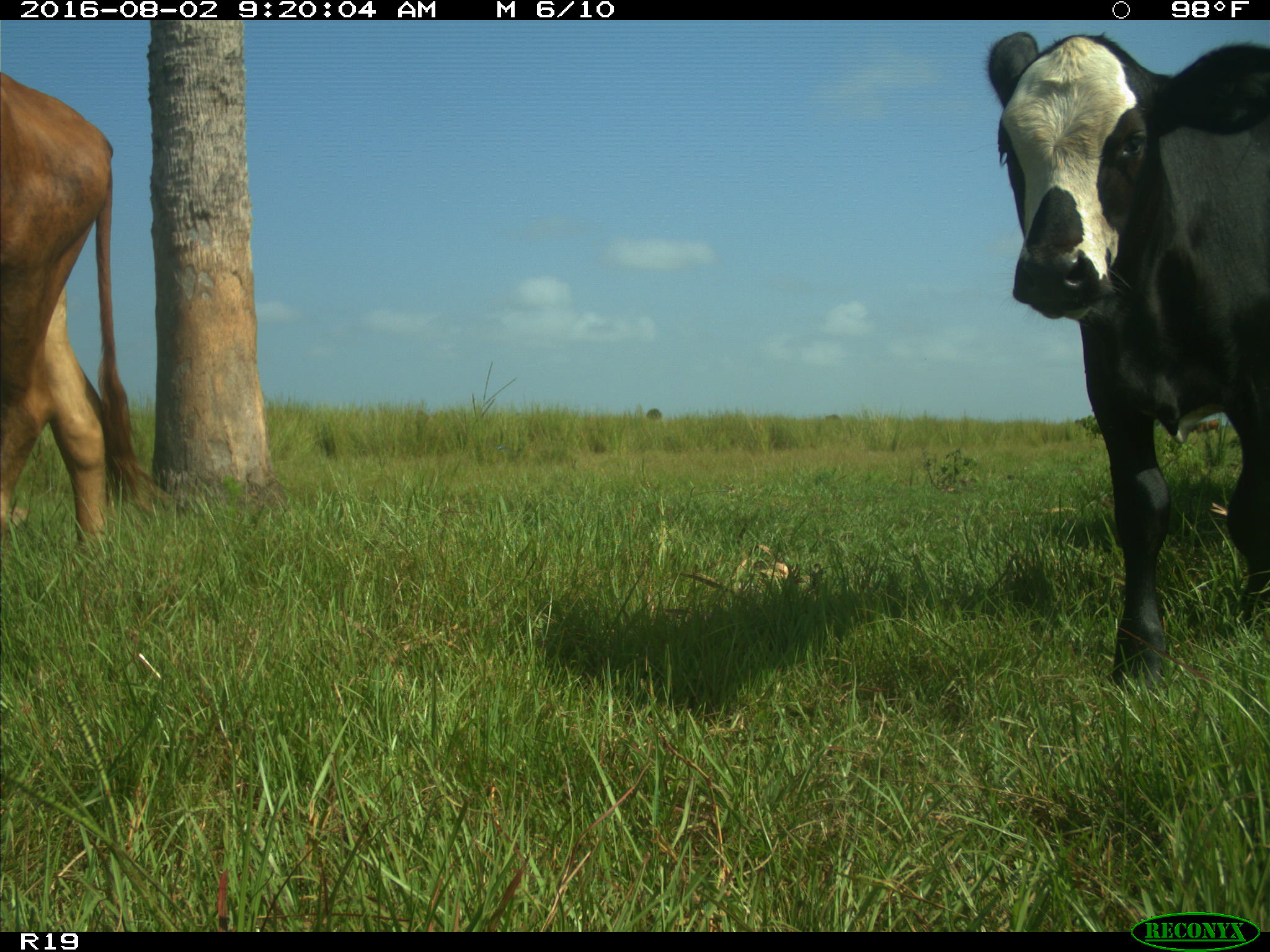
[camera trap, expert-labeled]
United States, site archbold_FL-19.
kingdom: Animalia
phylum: Chordata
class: Mammalia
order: Artiodactyla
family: Bovidae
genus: Bos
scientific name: Bos taurus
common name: domestic cow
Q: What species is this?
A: Bos taurus (domestic cow).